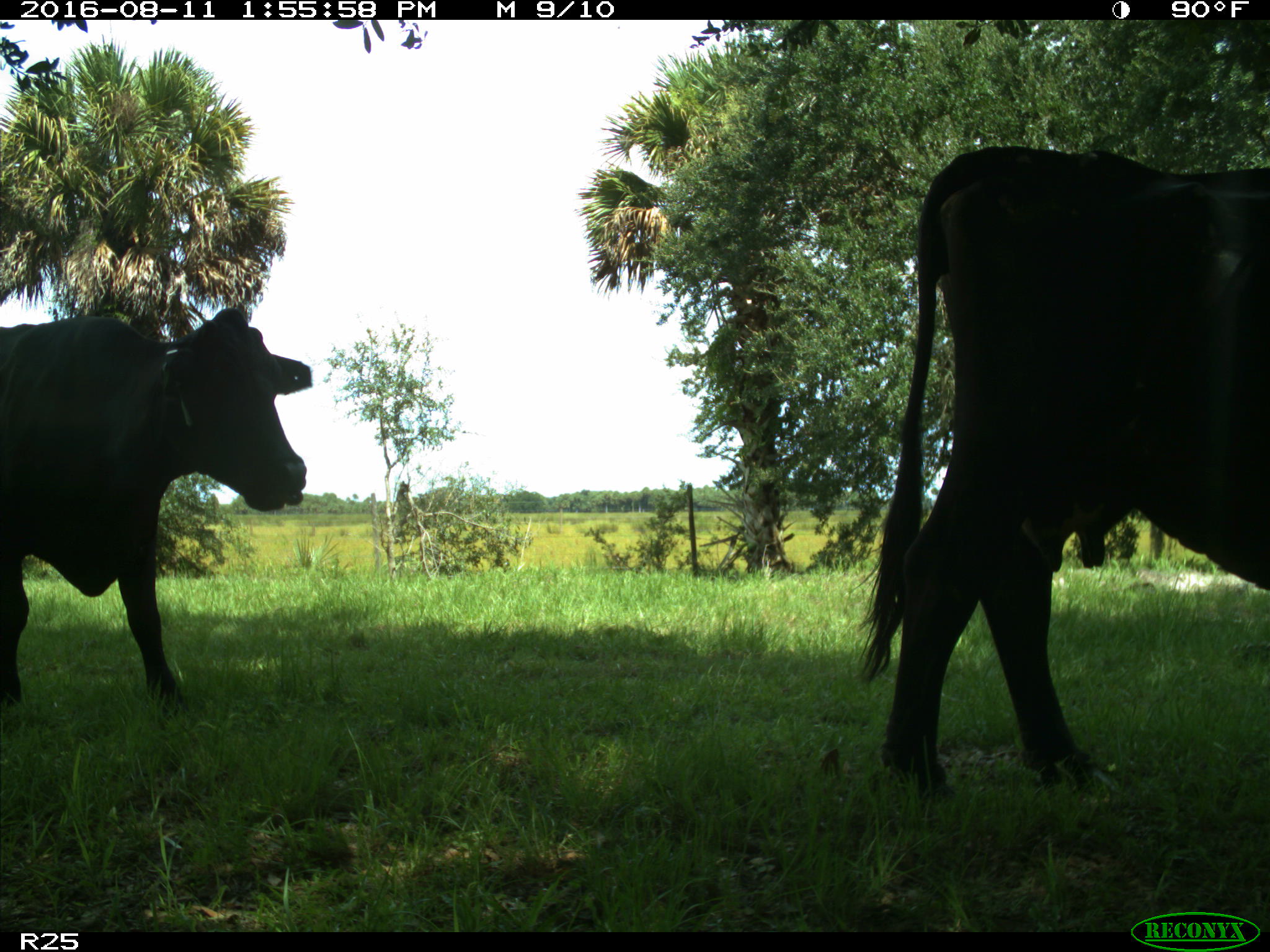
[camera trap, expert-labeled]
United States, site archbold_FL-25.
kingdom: Animalia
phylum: Chordata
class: Mammalia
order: Artiodactyla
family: Bovidae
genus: Bos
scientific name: Bos taurus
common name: domestic cow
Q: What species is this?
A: Bos taurus (domestic cow).